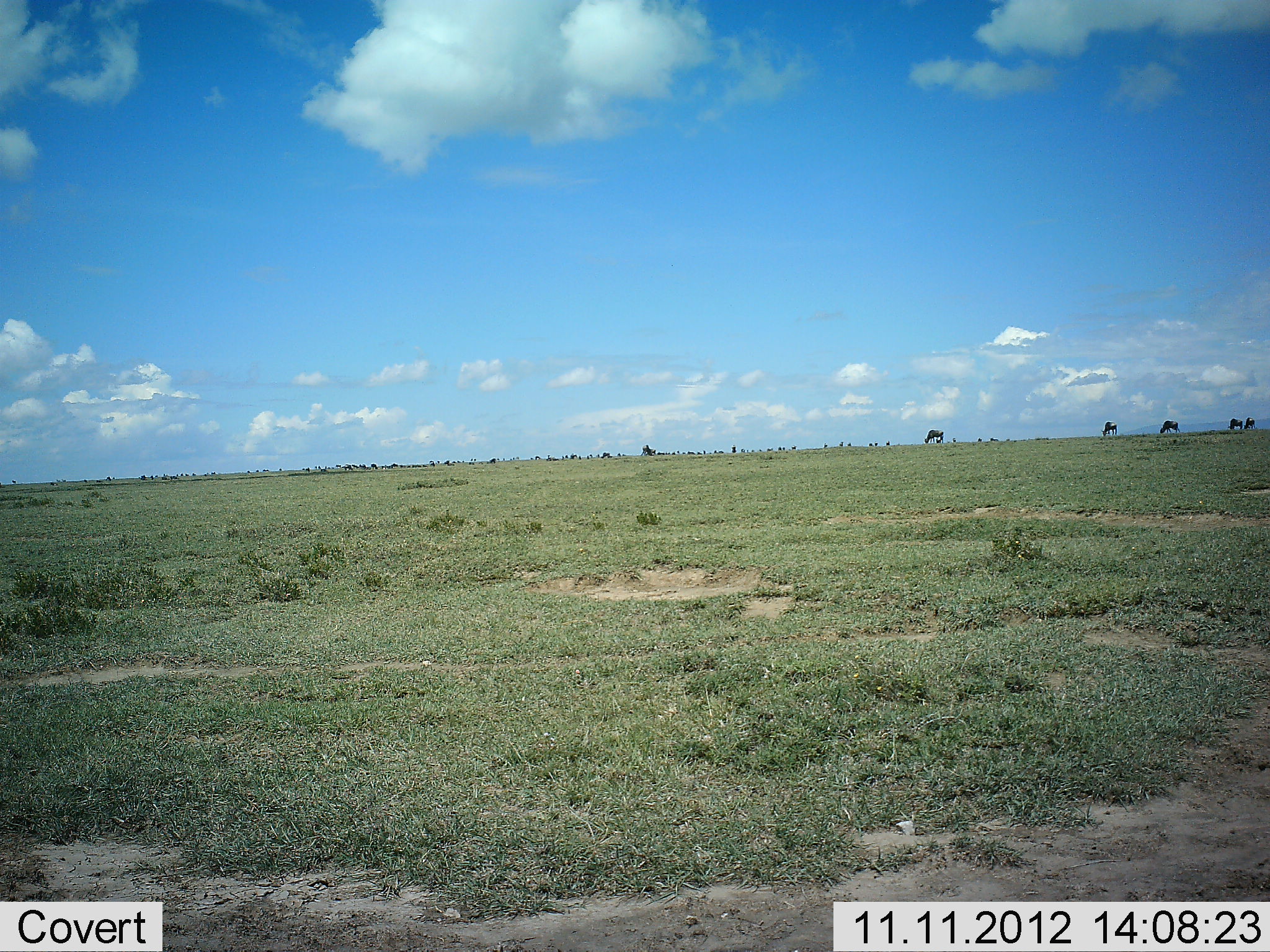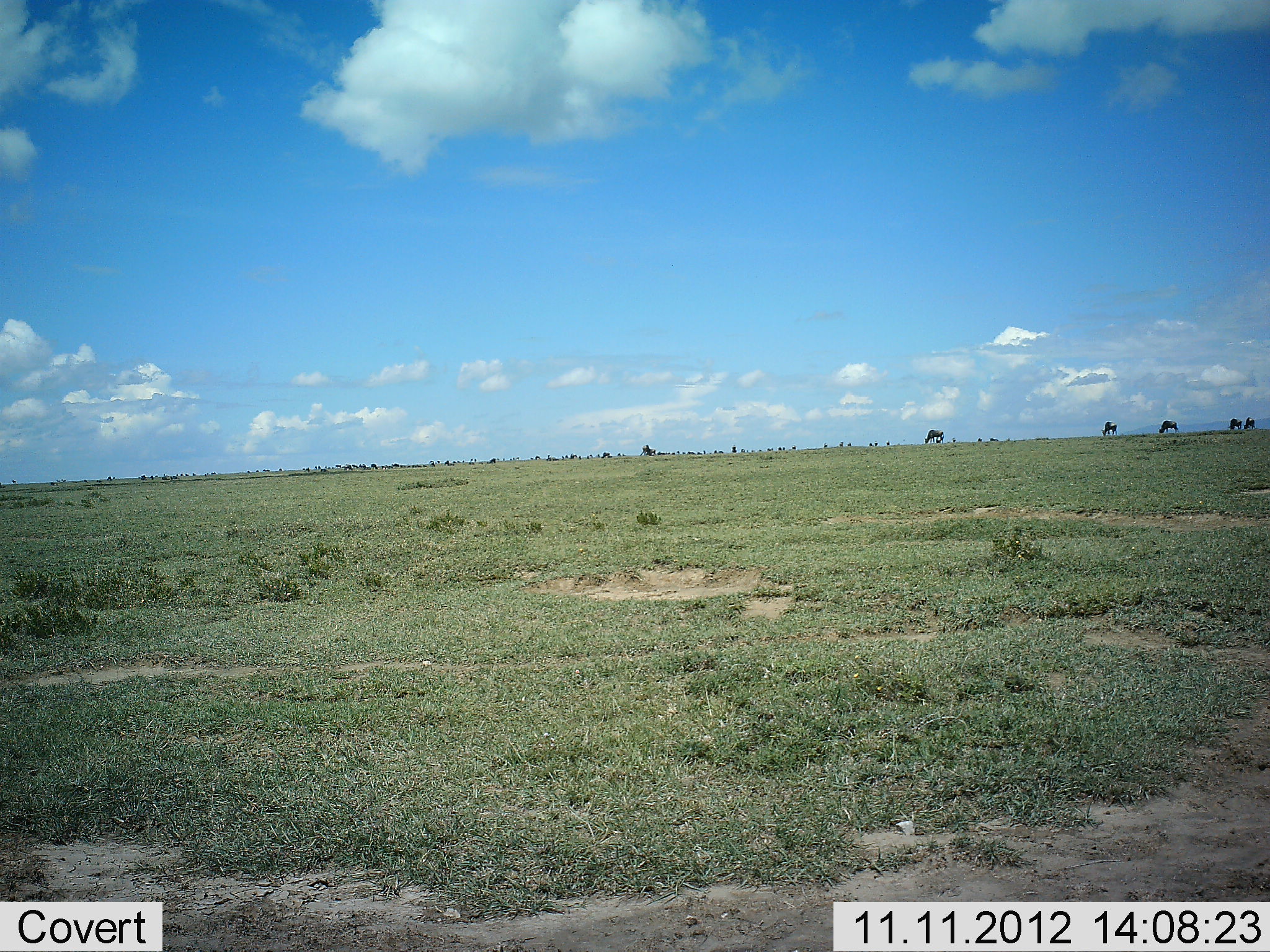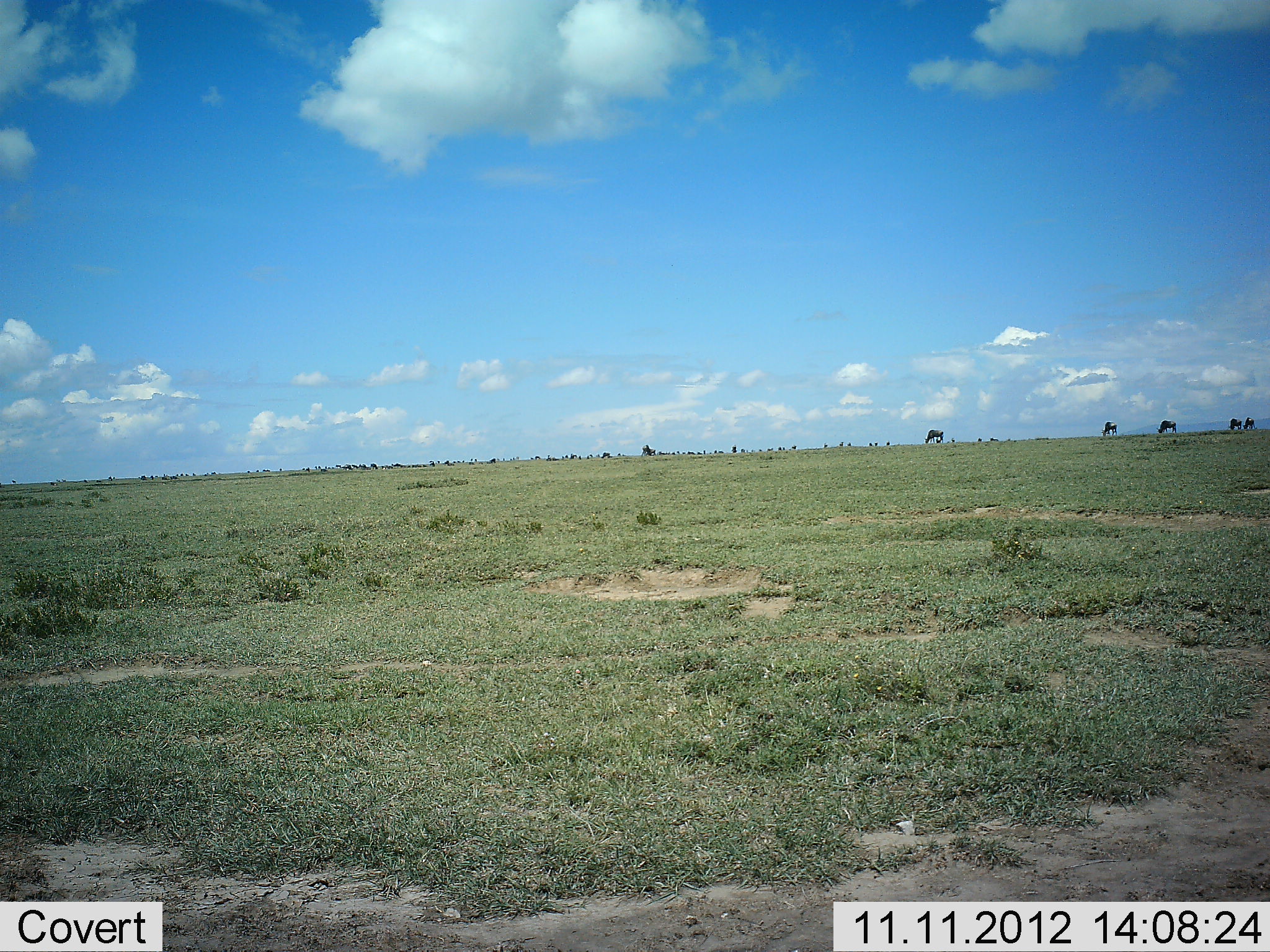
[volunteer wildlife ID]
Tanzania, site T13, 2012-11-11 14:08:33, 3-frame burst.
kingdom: Animalia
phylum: Chordata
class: Mammalia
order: Artiodactyla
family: Bovidae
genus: Connochaetes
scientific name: Connochaetes taurinus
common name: blue wildebeest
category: wildebeest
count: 5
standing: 56%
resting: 0%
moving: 22%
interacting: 0%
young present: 0%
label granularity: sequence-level